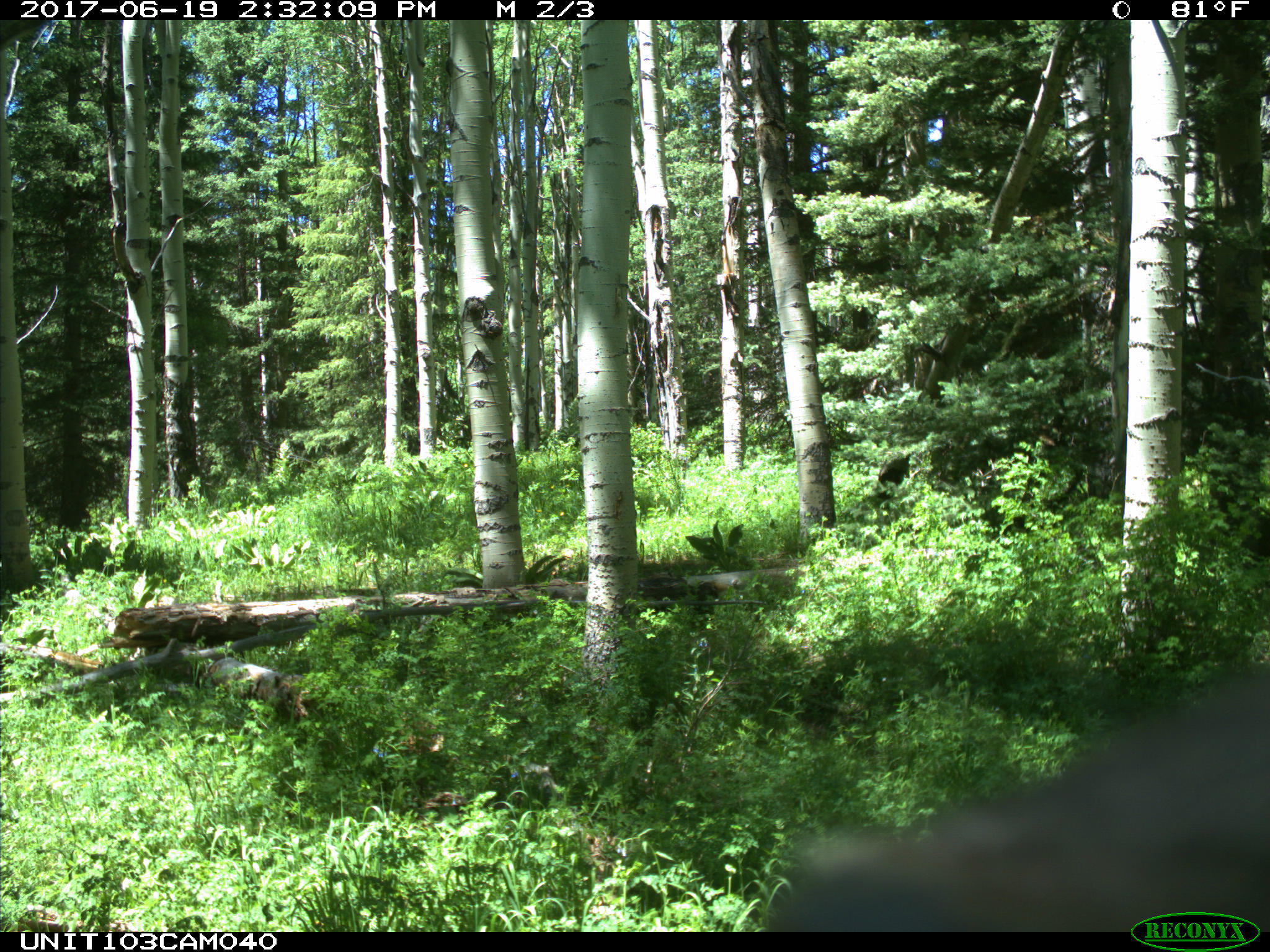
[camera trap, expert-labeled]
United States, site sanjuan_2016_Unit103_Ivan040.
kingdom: Animalia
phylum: Chordata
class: Mammalia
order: Artiodactyla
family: Cervidae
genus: Cervus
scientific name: Cervus elaphus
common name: red deer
Cervus elaphus (red deer).